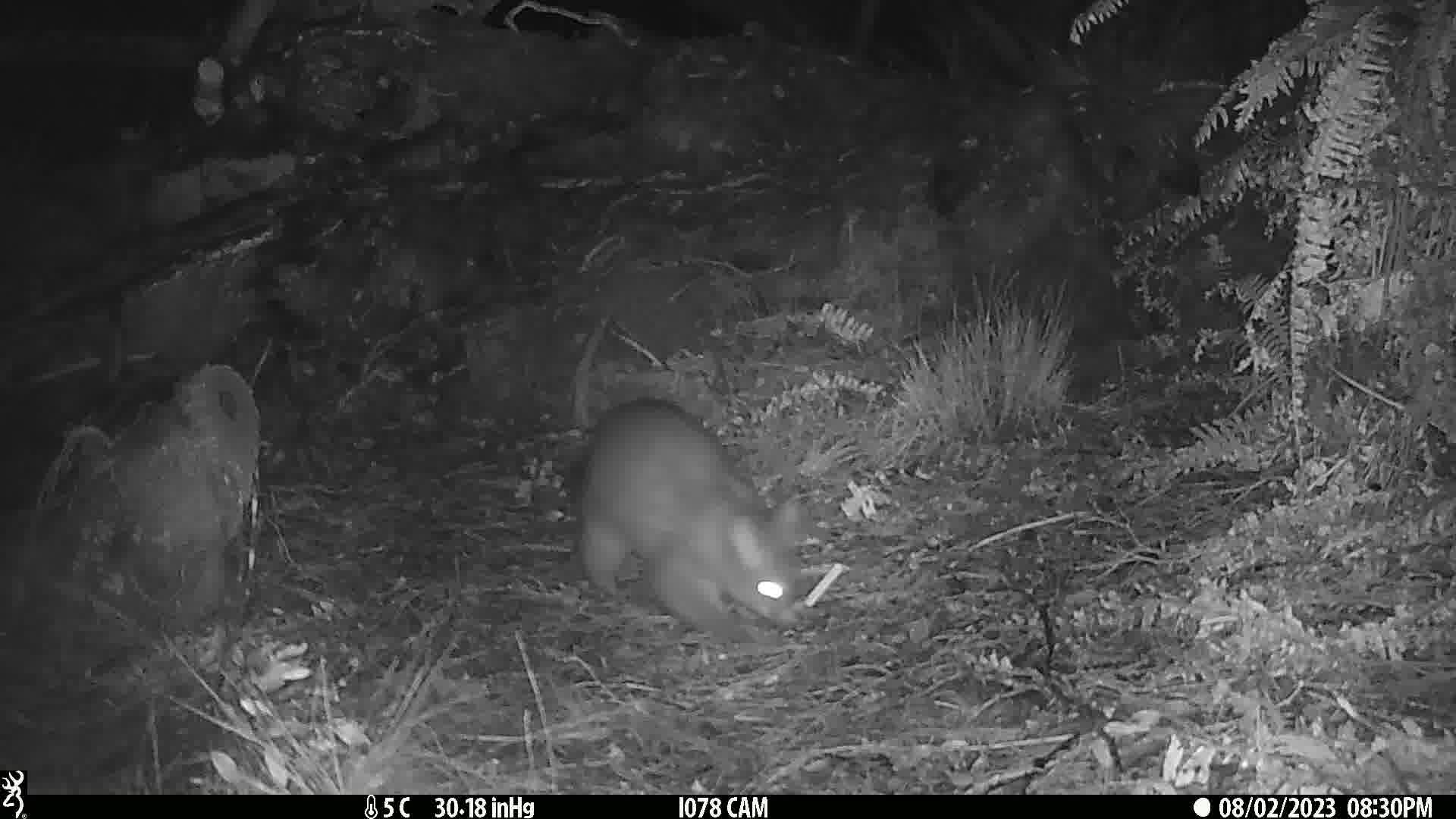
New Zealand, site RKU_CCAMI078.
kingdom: Animalia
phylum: Chordata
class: Mammalia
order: Diprotodontia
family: Phalangeridae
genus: Trichosurus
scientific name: Trichosurus vulpecula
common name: common brushtail possum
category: possum